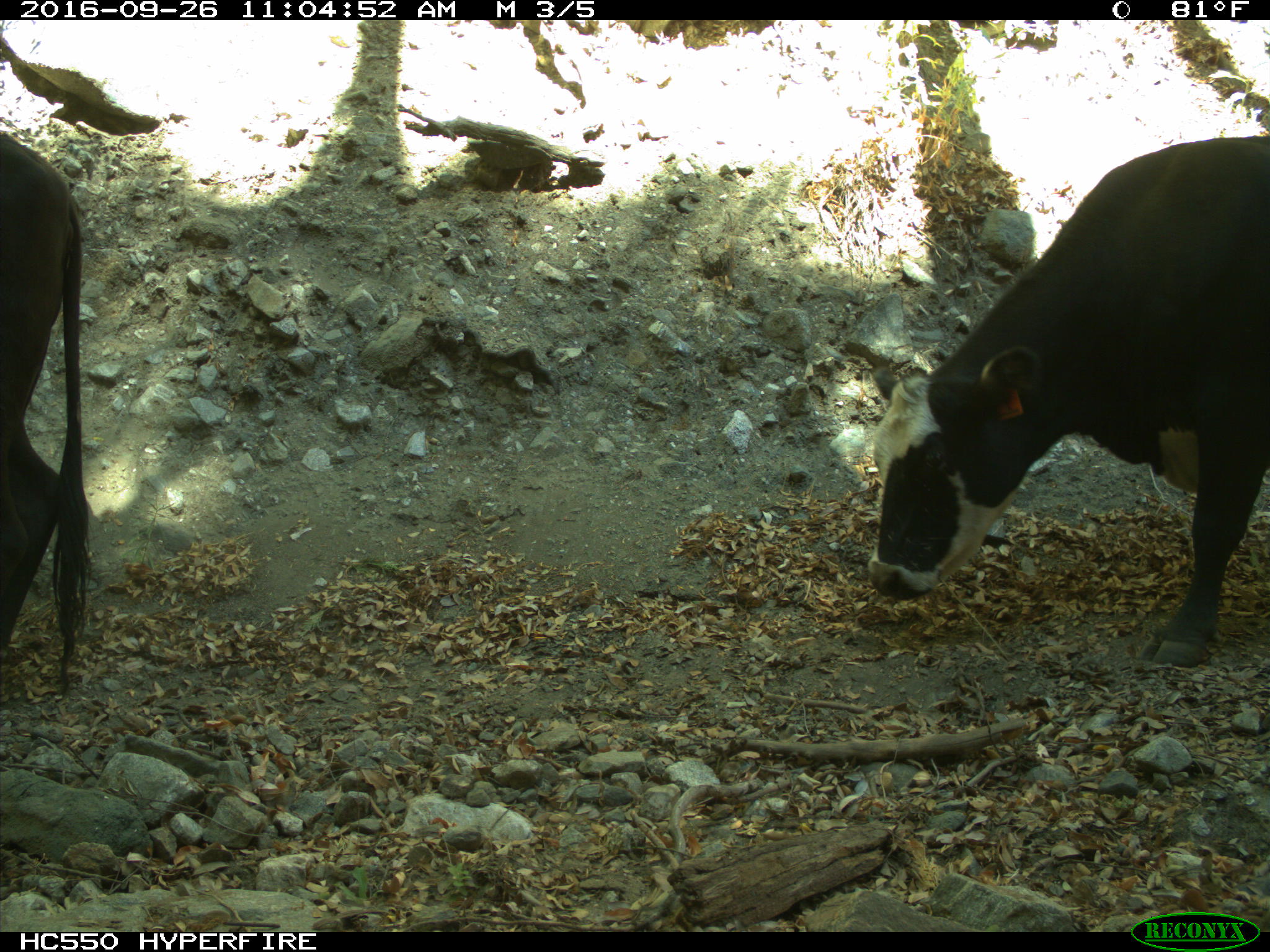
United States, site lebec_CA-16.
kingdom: Animalia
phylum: Chordata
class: Mammalia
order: Artiodactyla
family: Bovidae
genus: Bos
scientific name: Bos taurus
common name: domestic cow